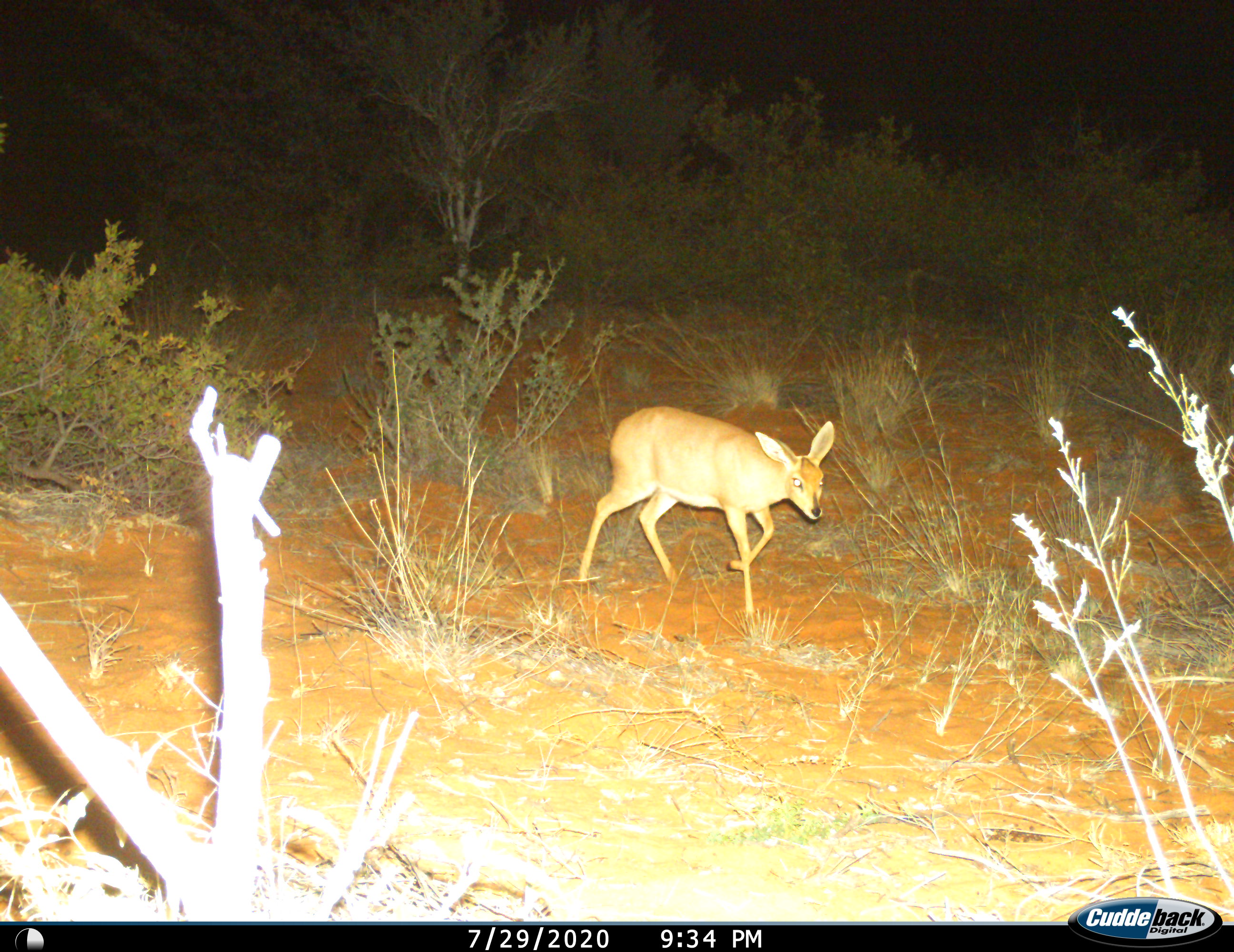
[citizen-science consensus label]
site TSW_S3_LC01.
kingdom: Animalia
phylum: Chordata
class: Mammalia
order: Artiodactyla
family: Bovidae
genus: Raphicerus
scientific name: Raphicerus campestris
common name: steenbok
Steenbok (Raphicerus campestris), count 1. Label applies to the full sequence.